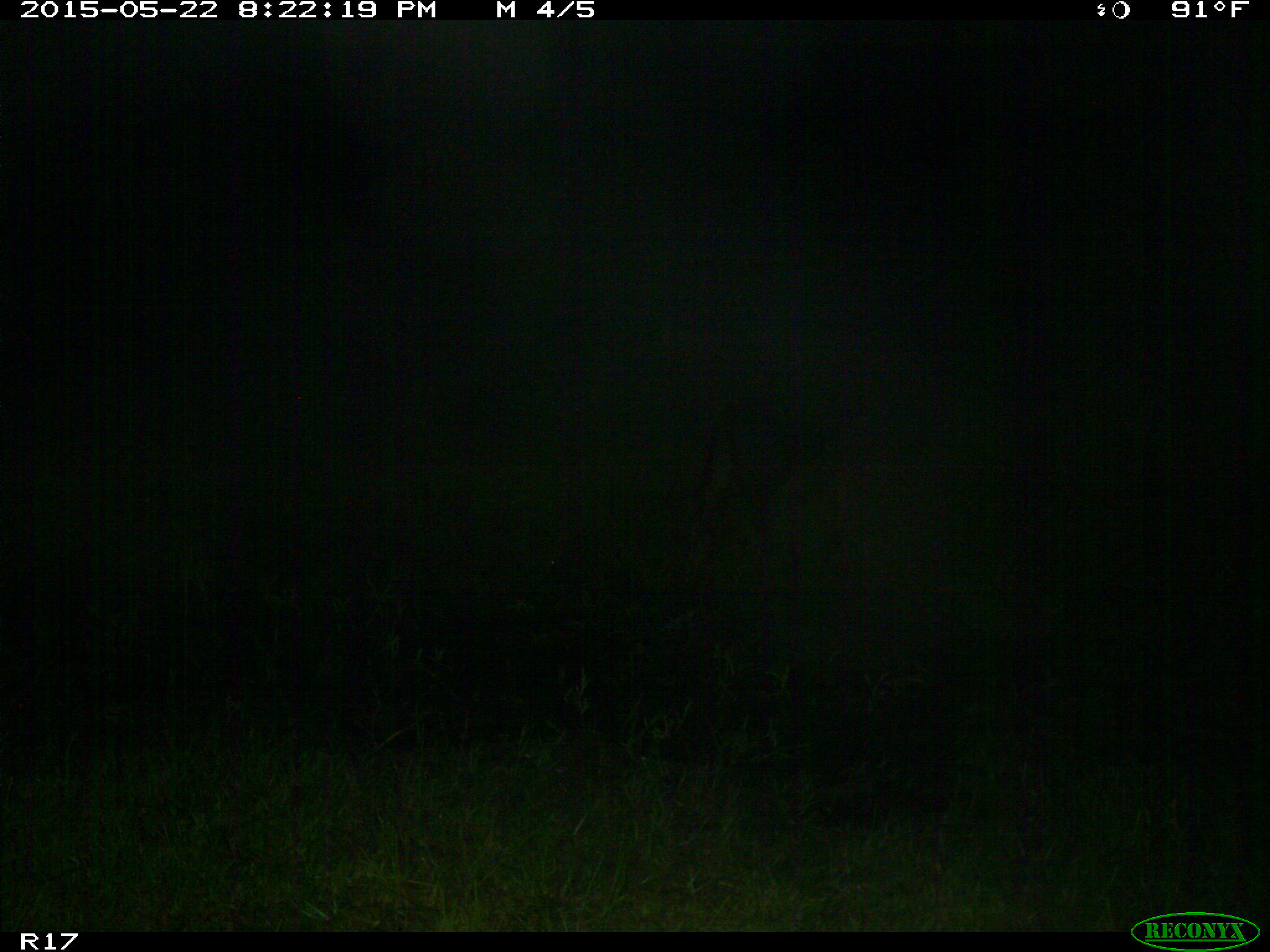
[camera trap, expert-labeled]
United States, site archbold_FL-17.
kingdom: Animalia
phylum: Chordata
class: Mammalia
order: Artiodactyla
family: Bovidae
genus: Bos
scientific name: Bos taurus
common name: domestic cow